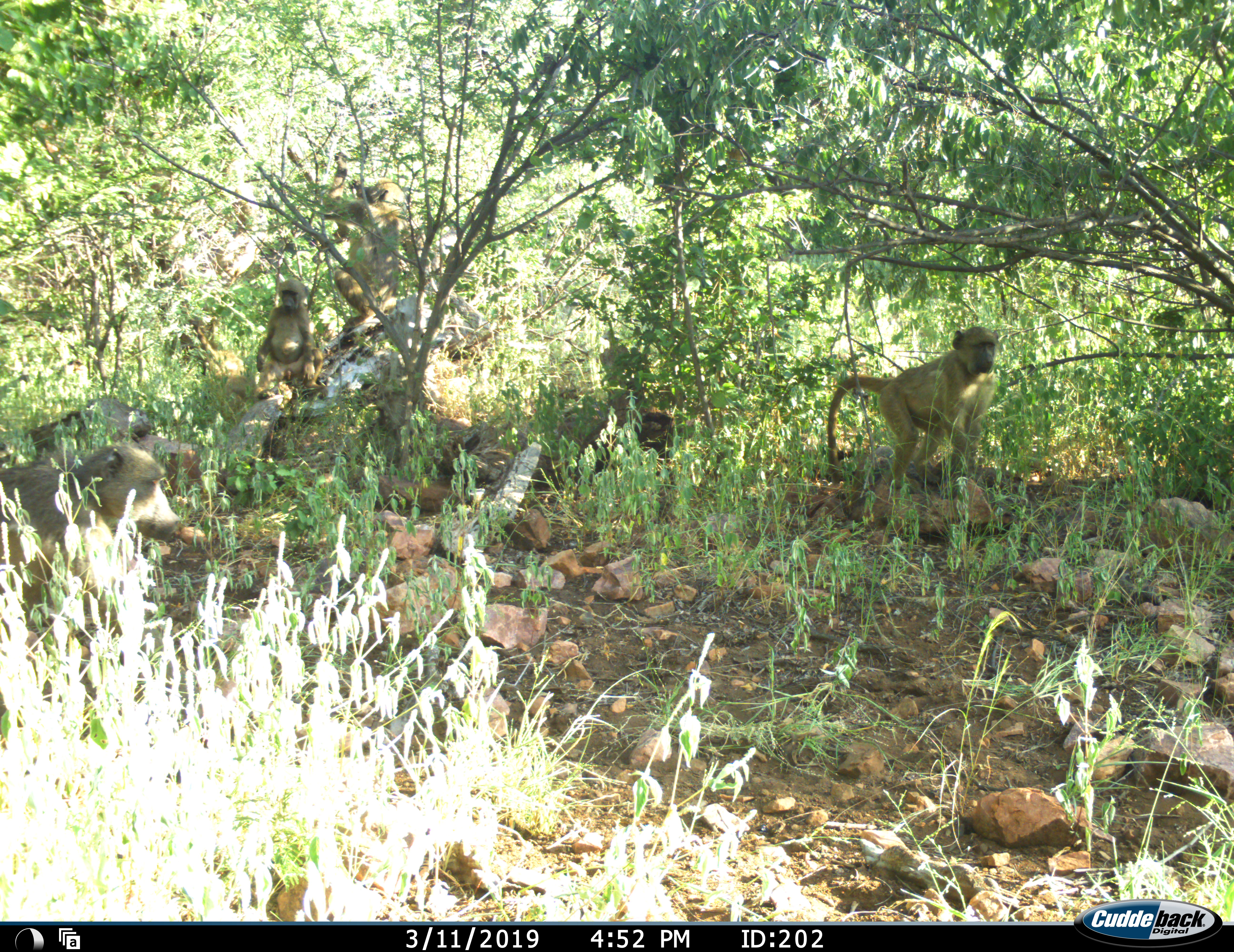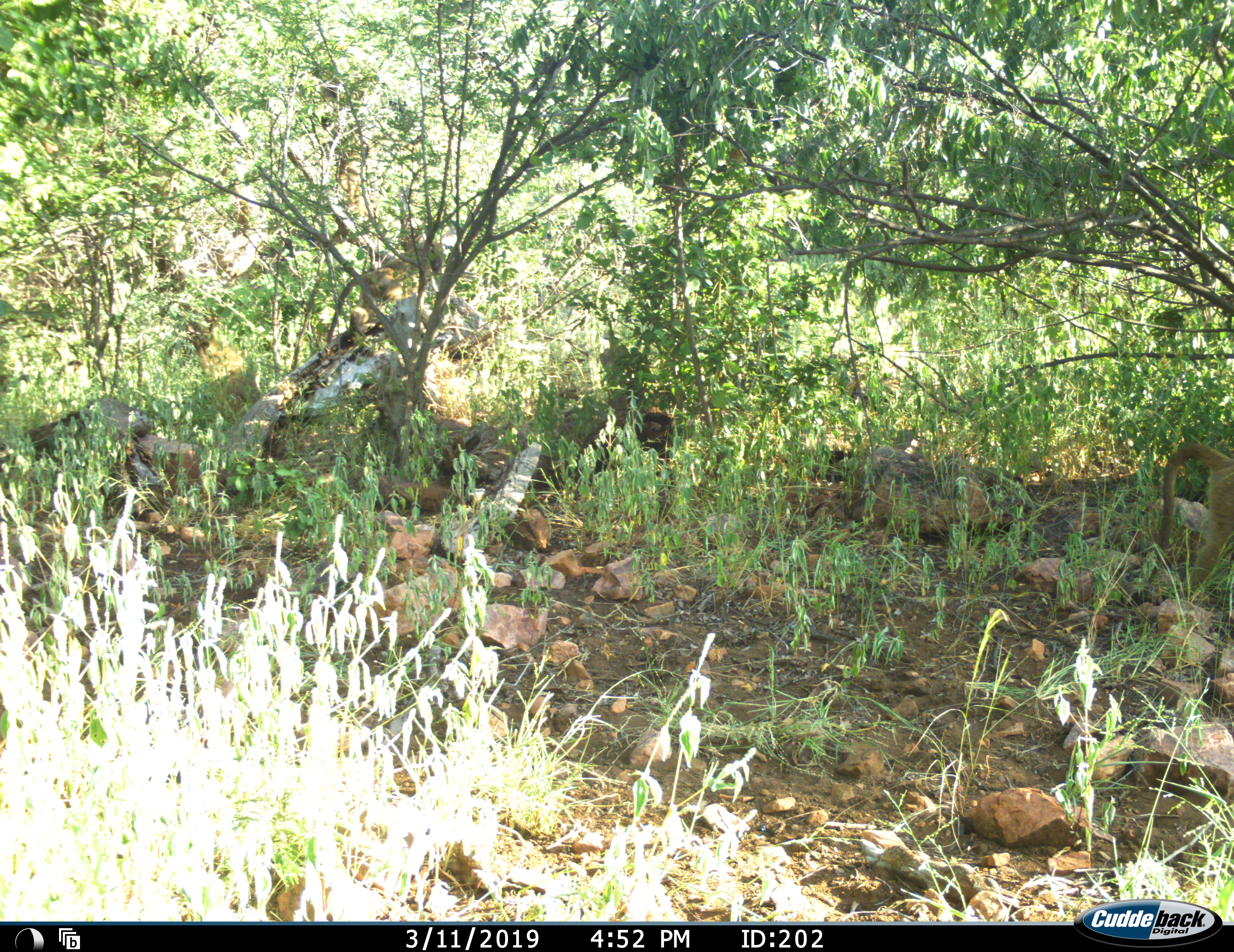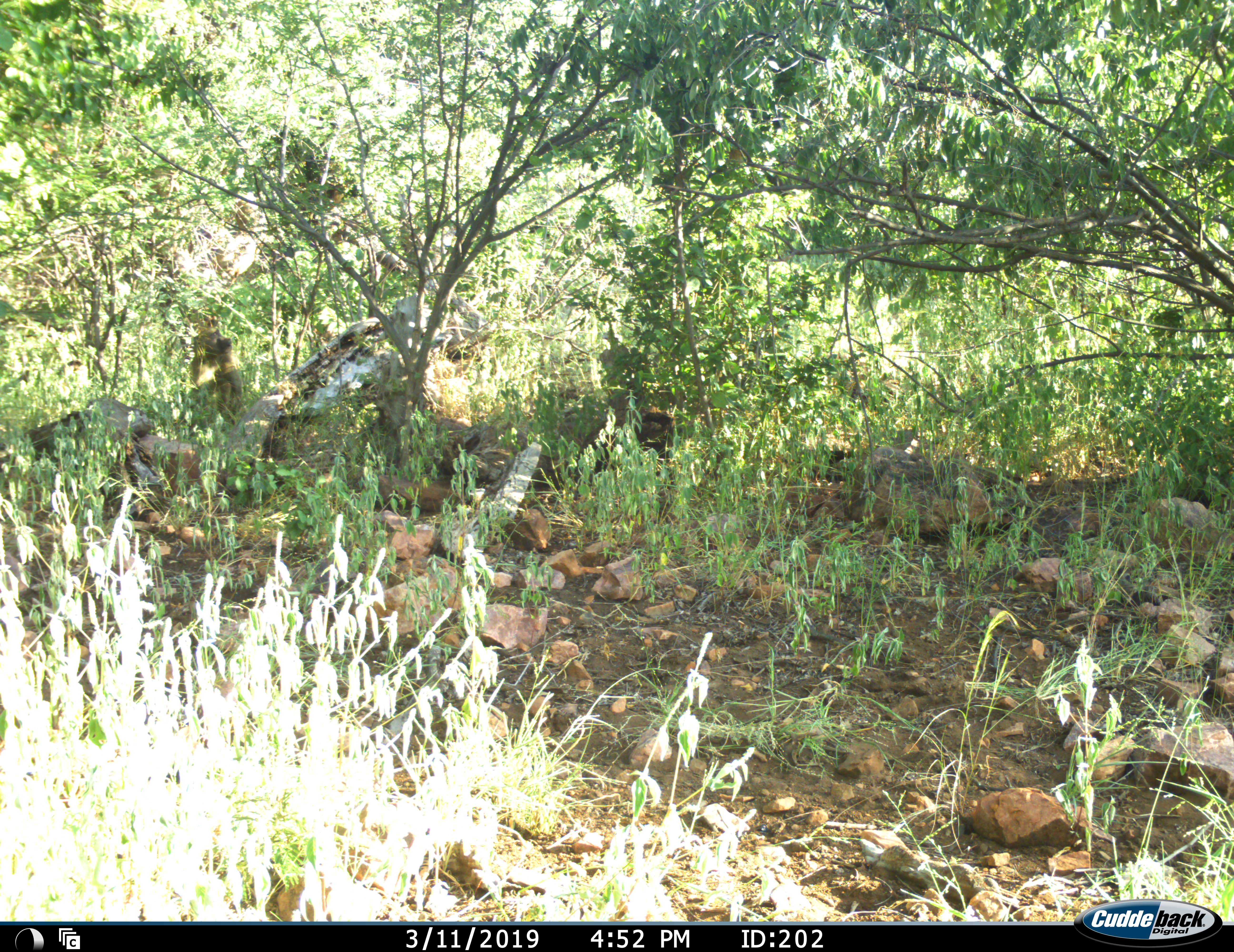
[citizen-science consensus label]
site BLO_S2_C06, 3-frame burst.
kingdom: Animalia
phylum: Chordata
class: Mammalia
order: Primates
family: Cercopithecidae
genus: Papio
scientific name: Papio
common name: baboon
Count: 4.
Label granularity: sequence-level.